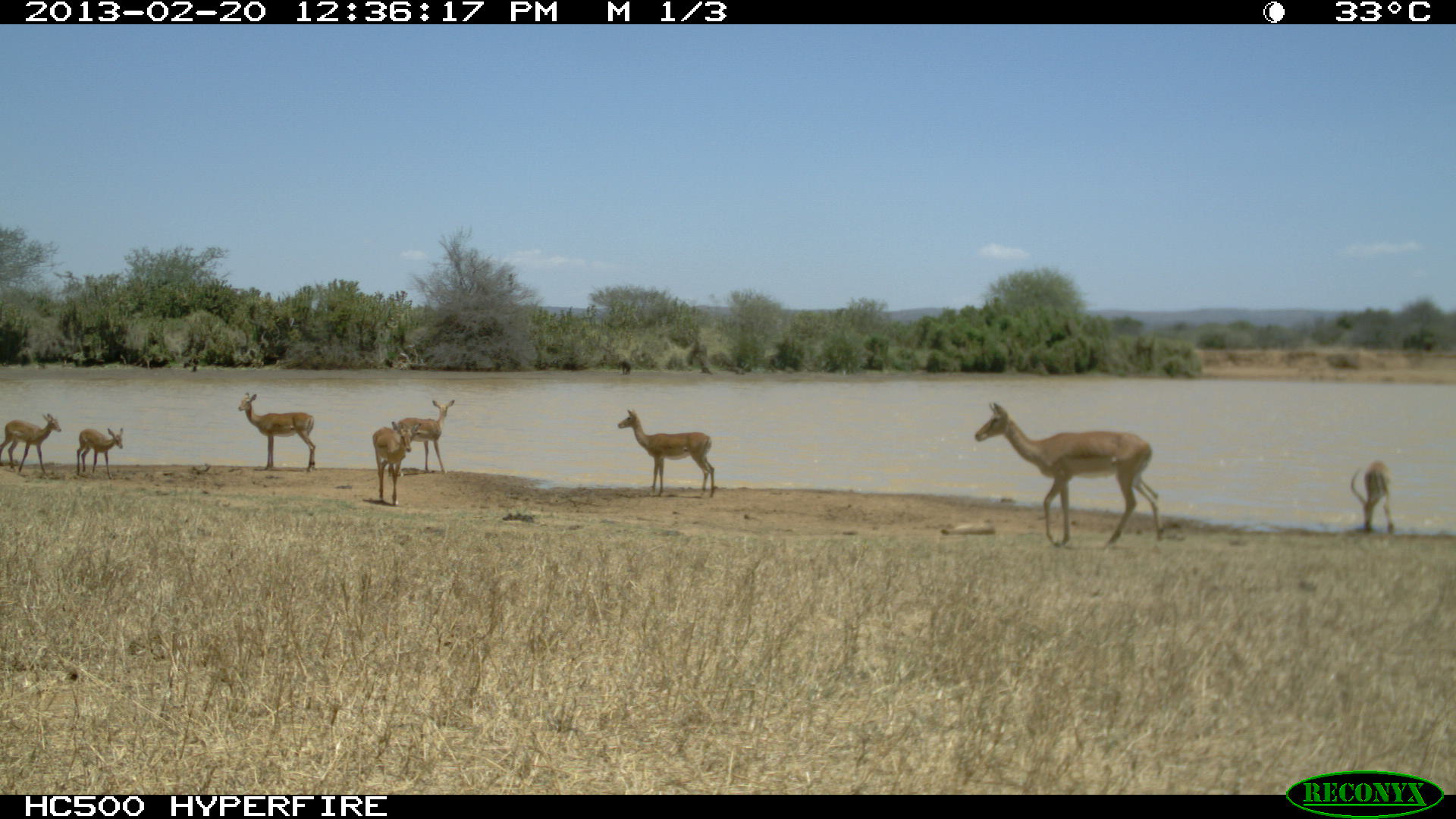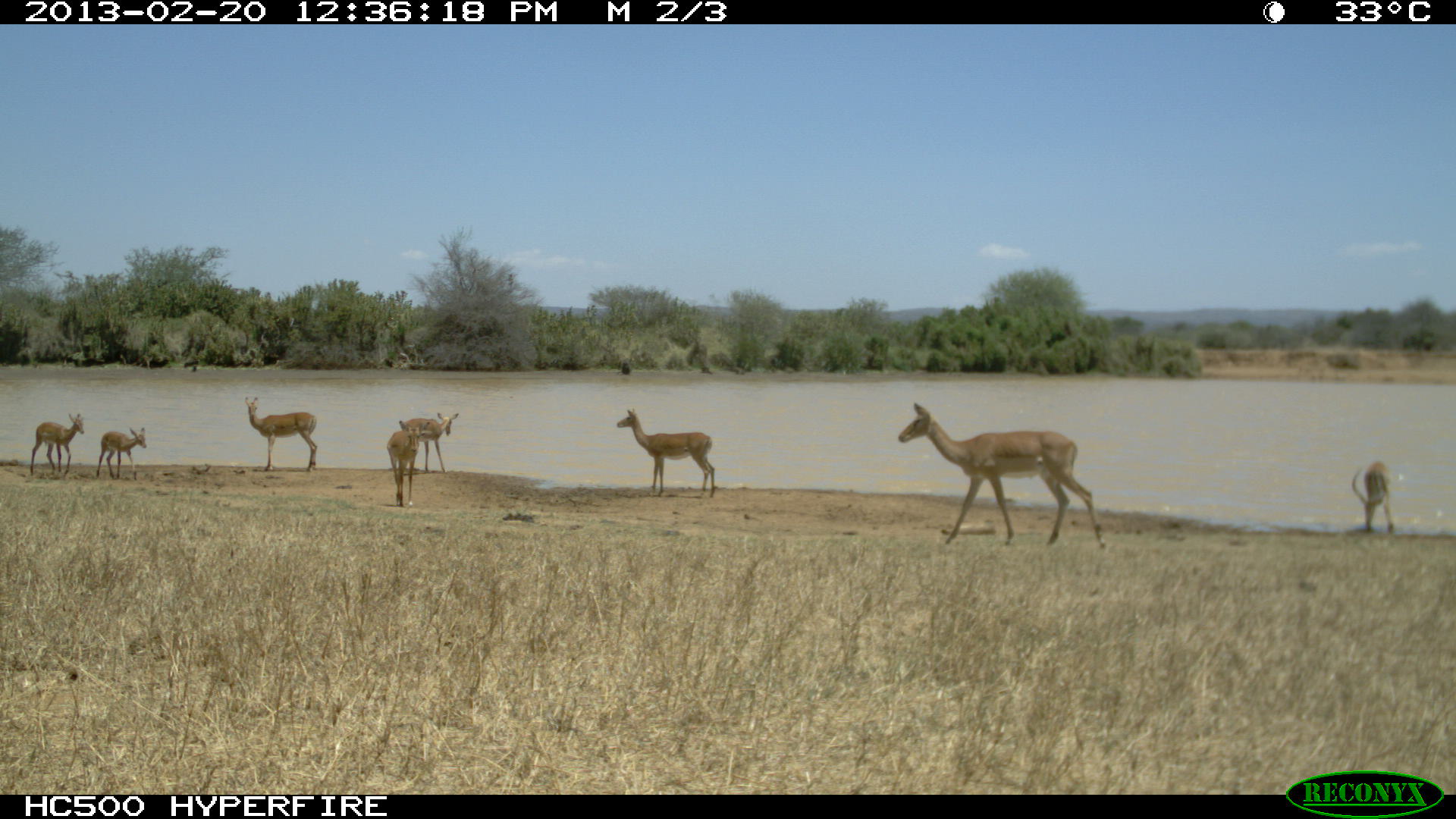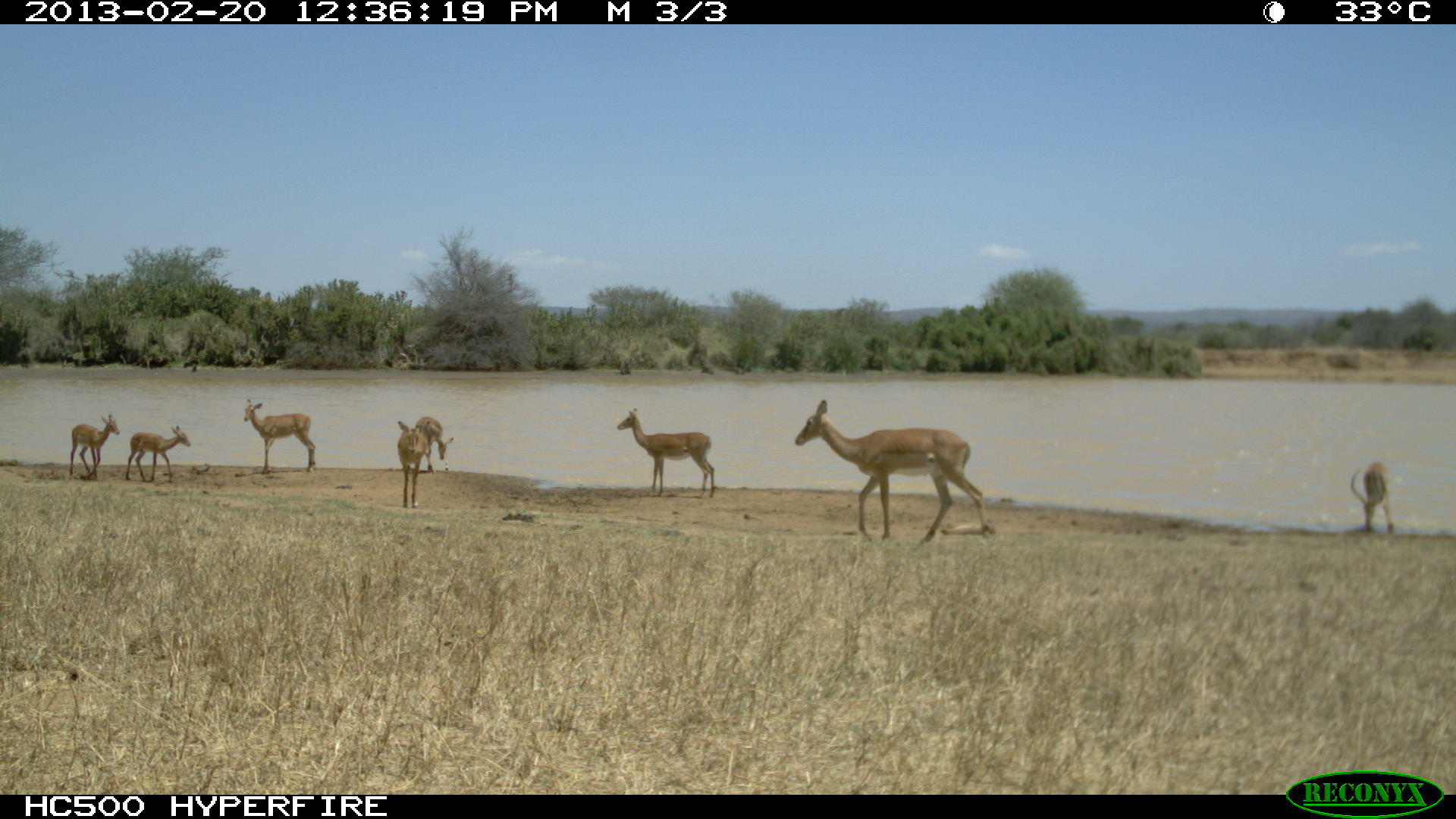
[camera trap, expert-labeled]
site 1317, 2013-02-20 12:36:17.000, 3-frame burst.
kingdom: Animalia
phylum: Chordata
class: Mammalia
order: Artiodactyla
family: Bovidae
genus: Aepyceros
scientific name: Aepyceros melampus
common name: impala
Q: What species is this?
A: Aepyceros melampus (impala).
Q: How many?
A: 6.